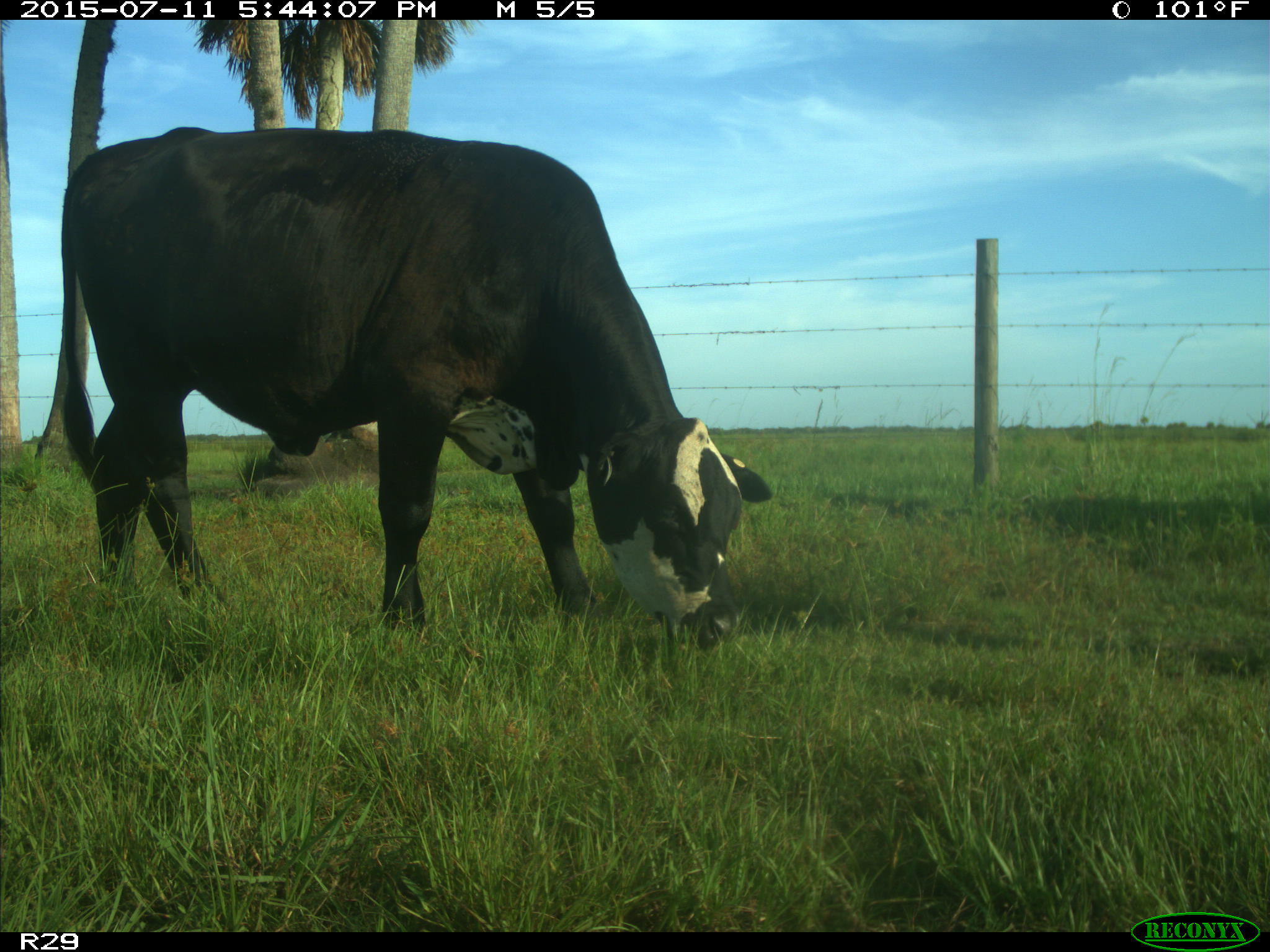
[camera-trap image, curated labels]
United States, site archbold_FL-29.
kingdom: Animalia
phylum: Chordata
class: Mammalia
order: Artiodactyla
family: Bovidae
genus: Bos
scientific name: Bos taurus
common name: domestic cow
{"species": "Bos taurus (domestic cow)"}